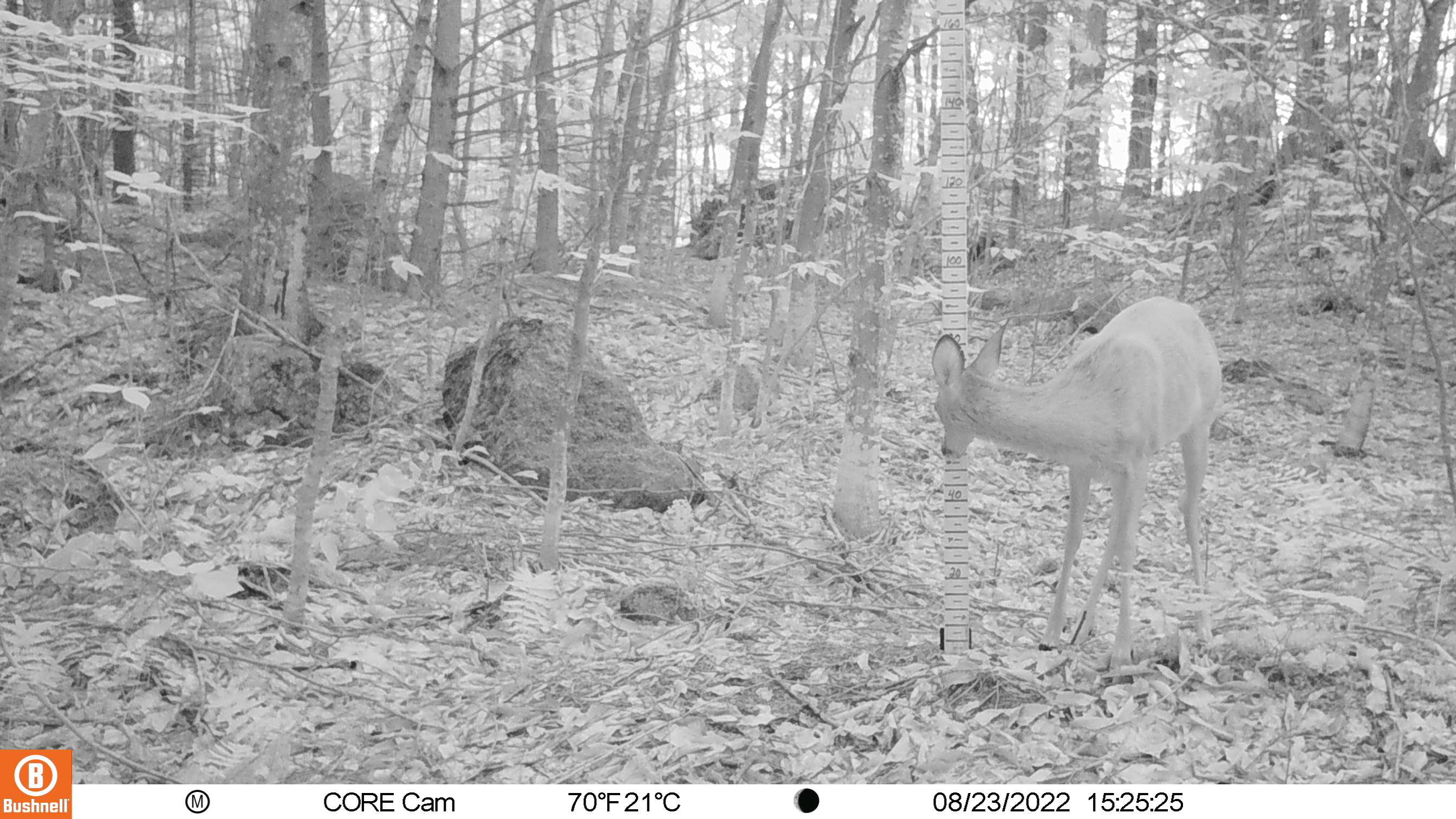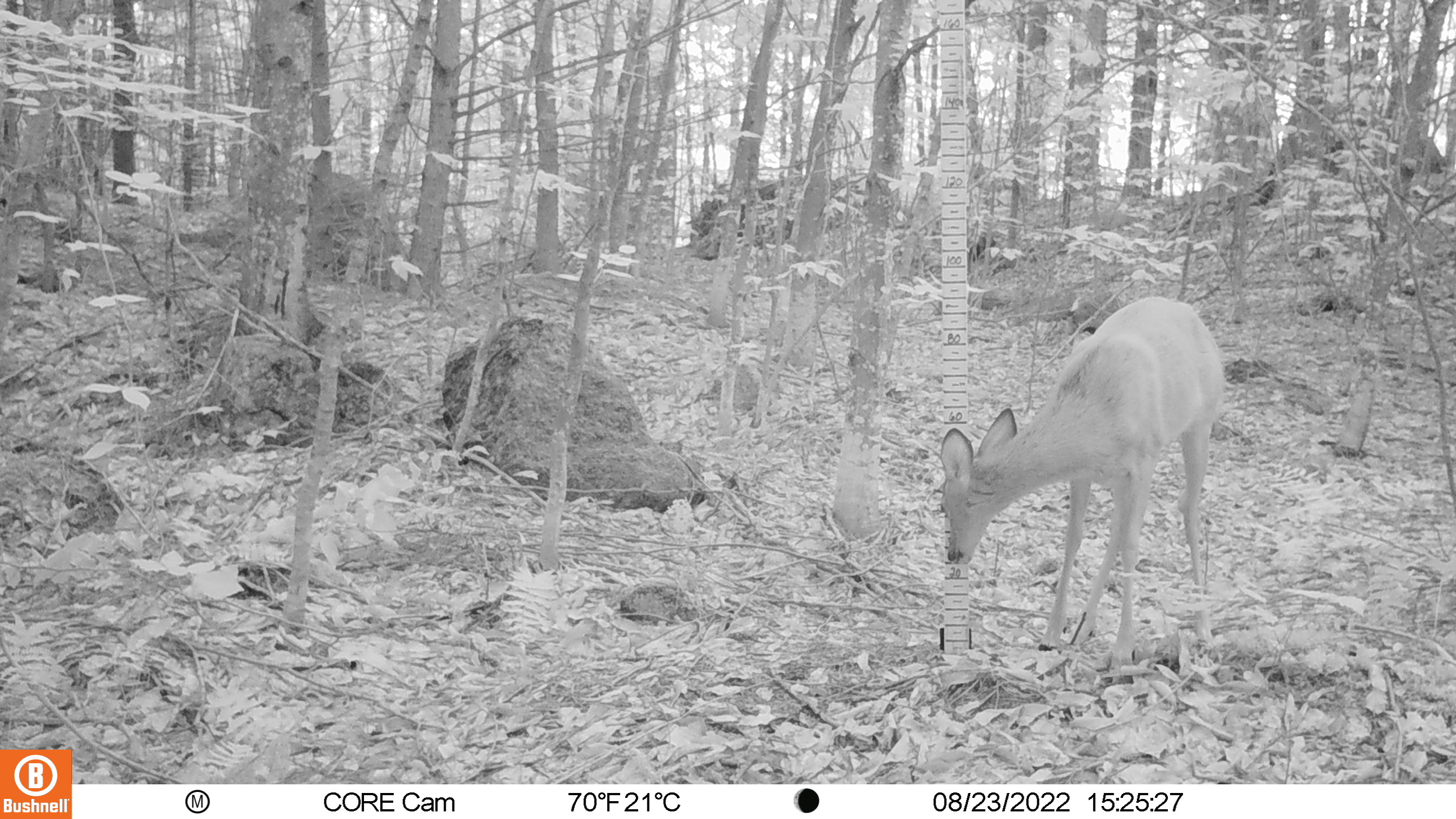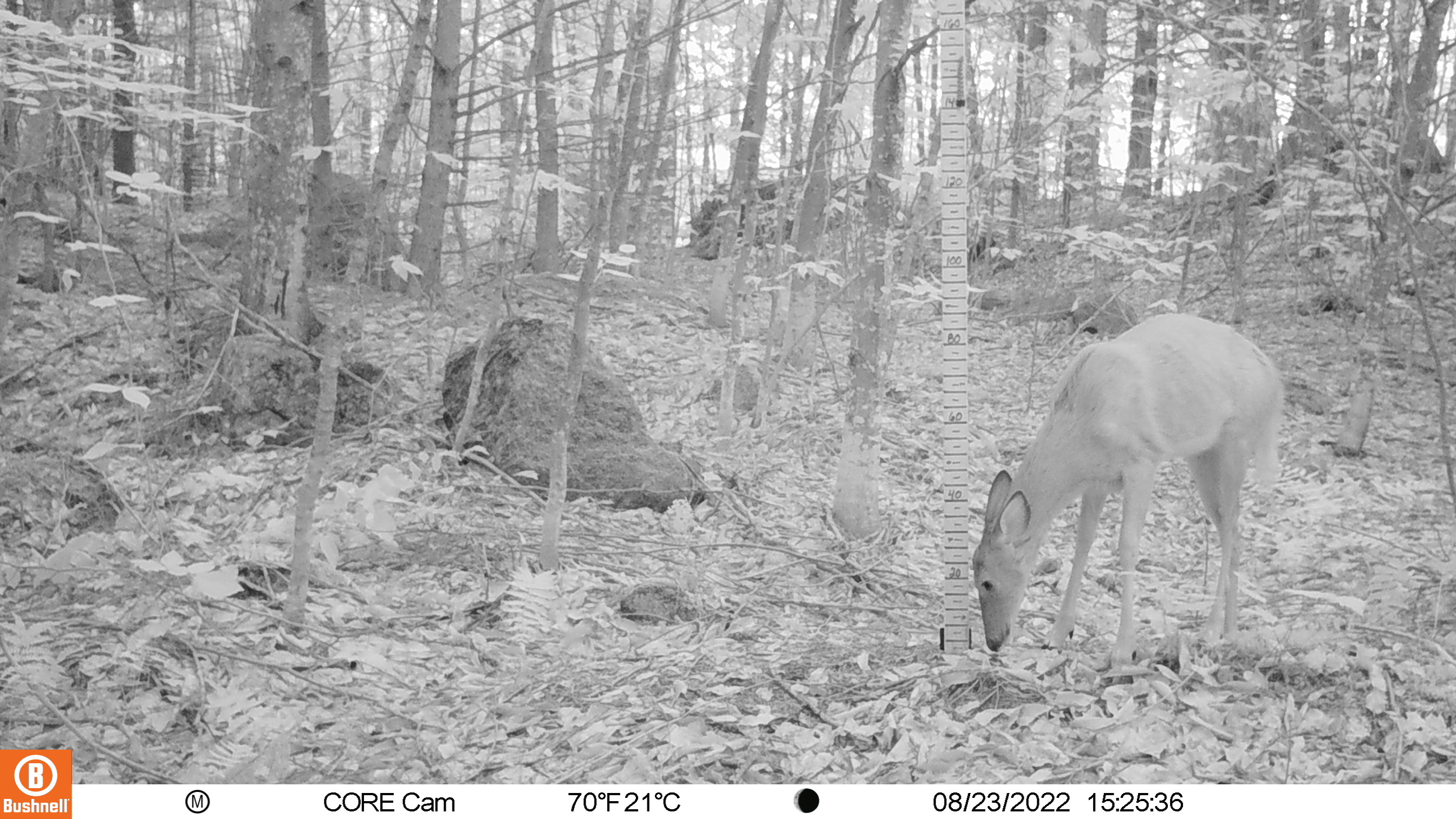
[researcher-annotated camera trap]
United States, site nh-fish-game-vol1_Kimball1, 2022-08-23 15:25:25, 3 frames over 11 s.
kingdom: Animalia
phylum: Chordata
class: Mammalia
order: Artiodactyla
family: Cervidae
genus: Odocoileus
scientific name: Odocoileus virginianus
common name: white-tailed deer